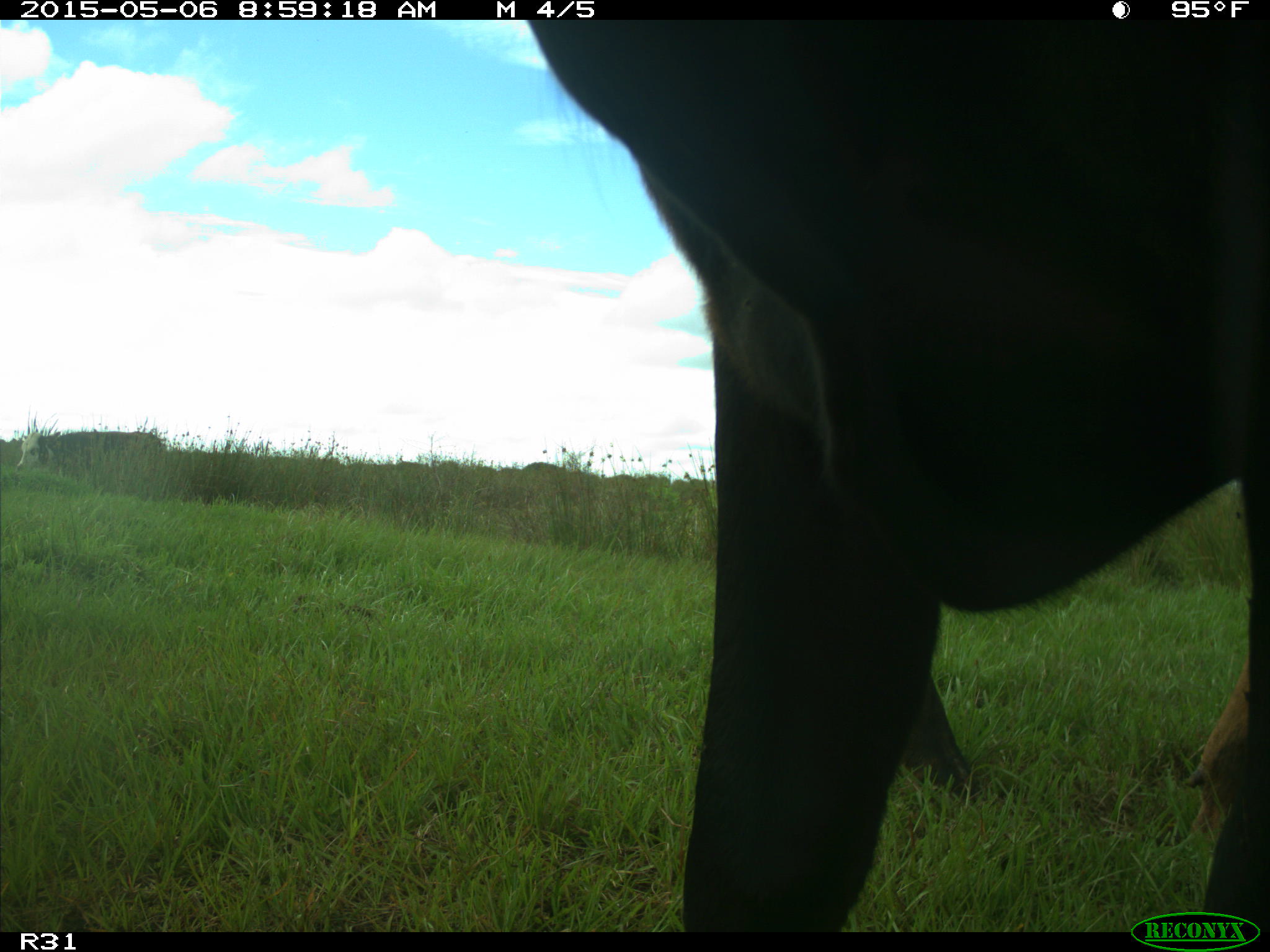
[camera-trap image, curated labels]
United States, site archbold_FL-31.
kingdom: Animalia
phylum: Chordata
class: Mammalia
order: Artiodactyla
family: Bovidae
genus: Bos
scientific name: Bos taurus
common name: domestic cow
Bos taurus (domestic cow).